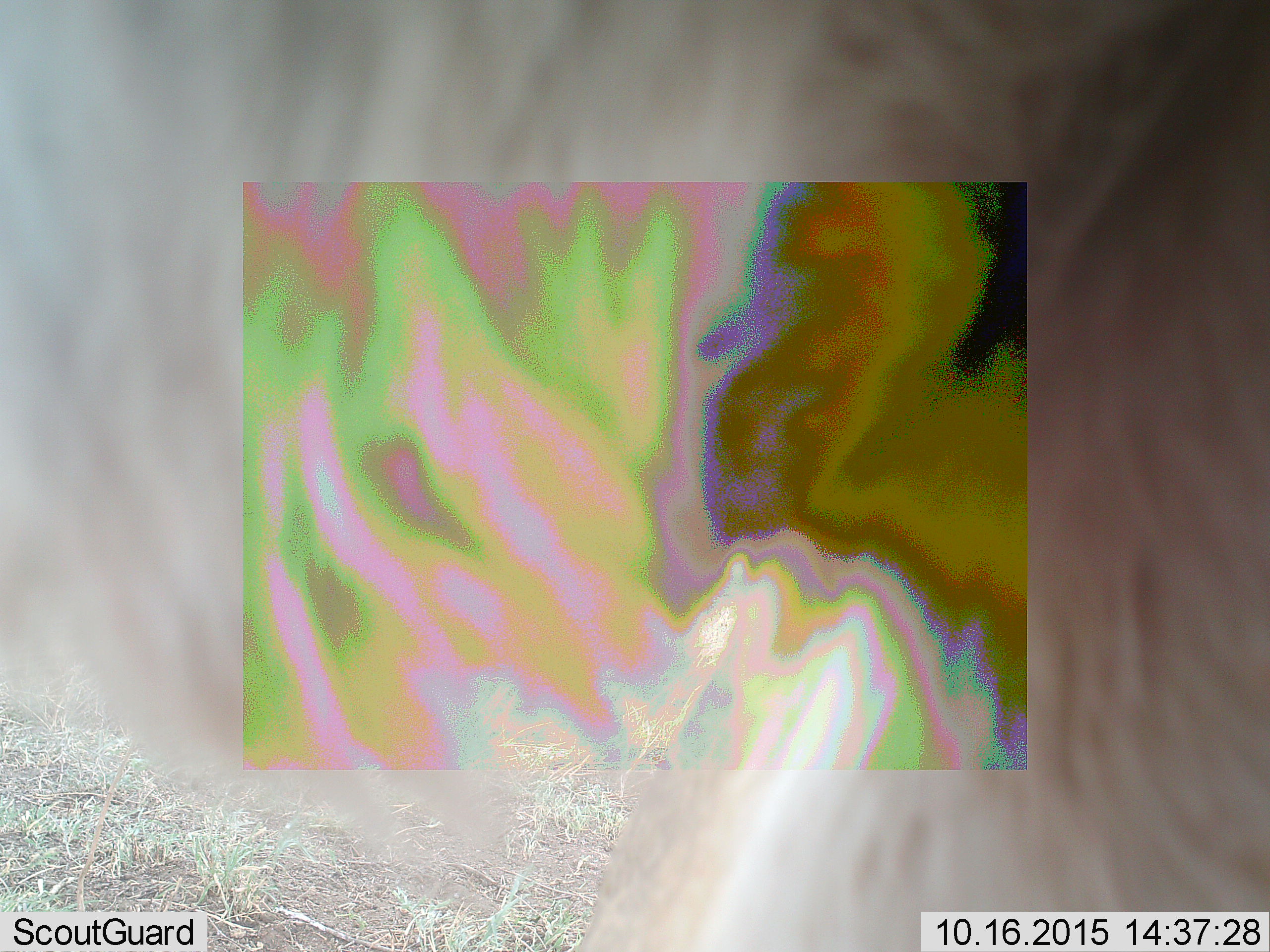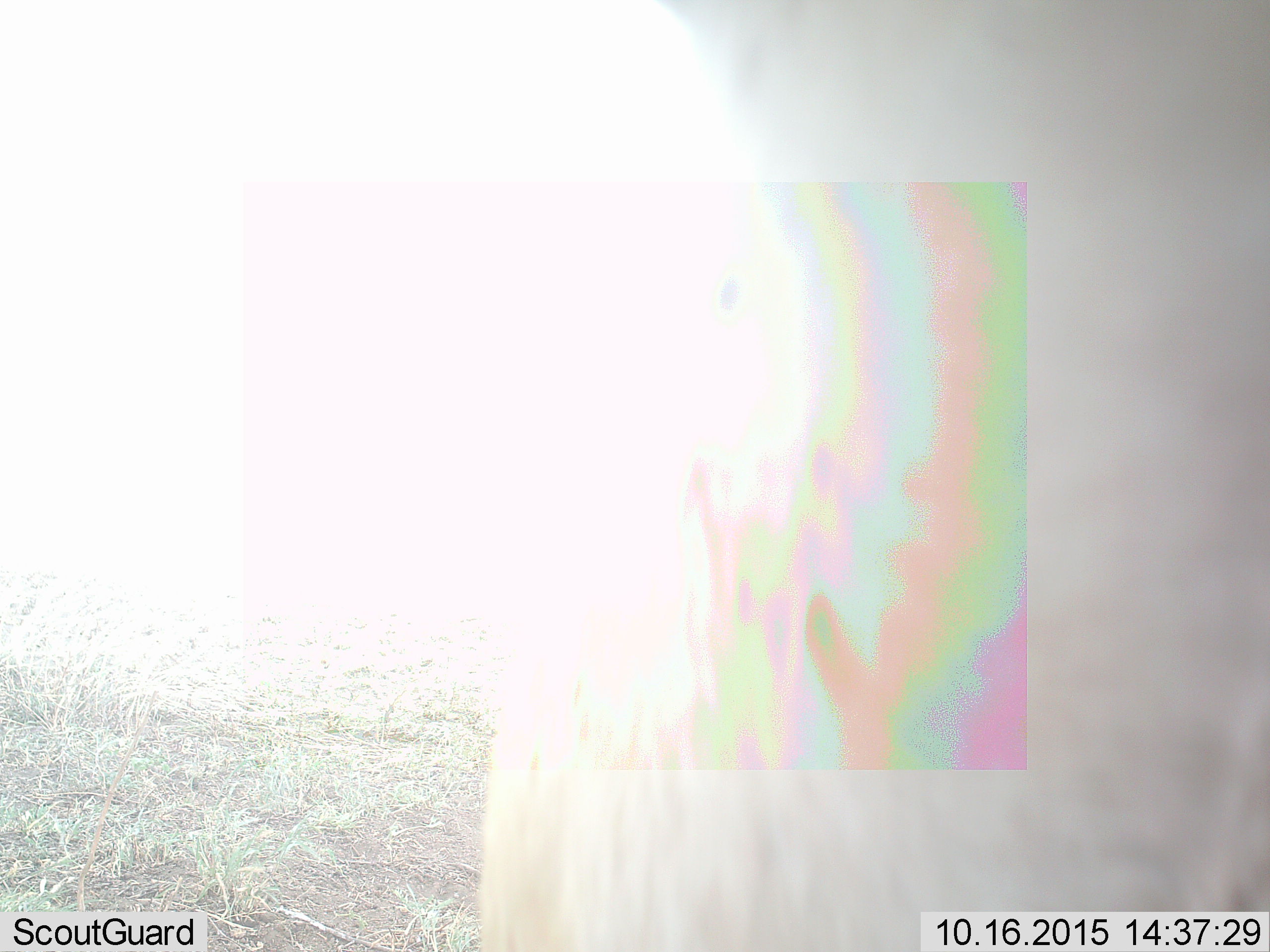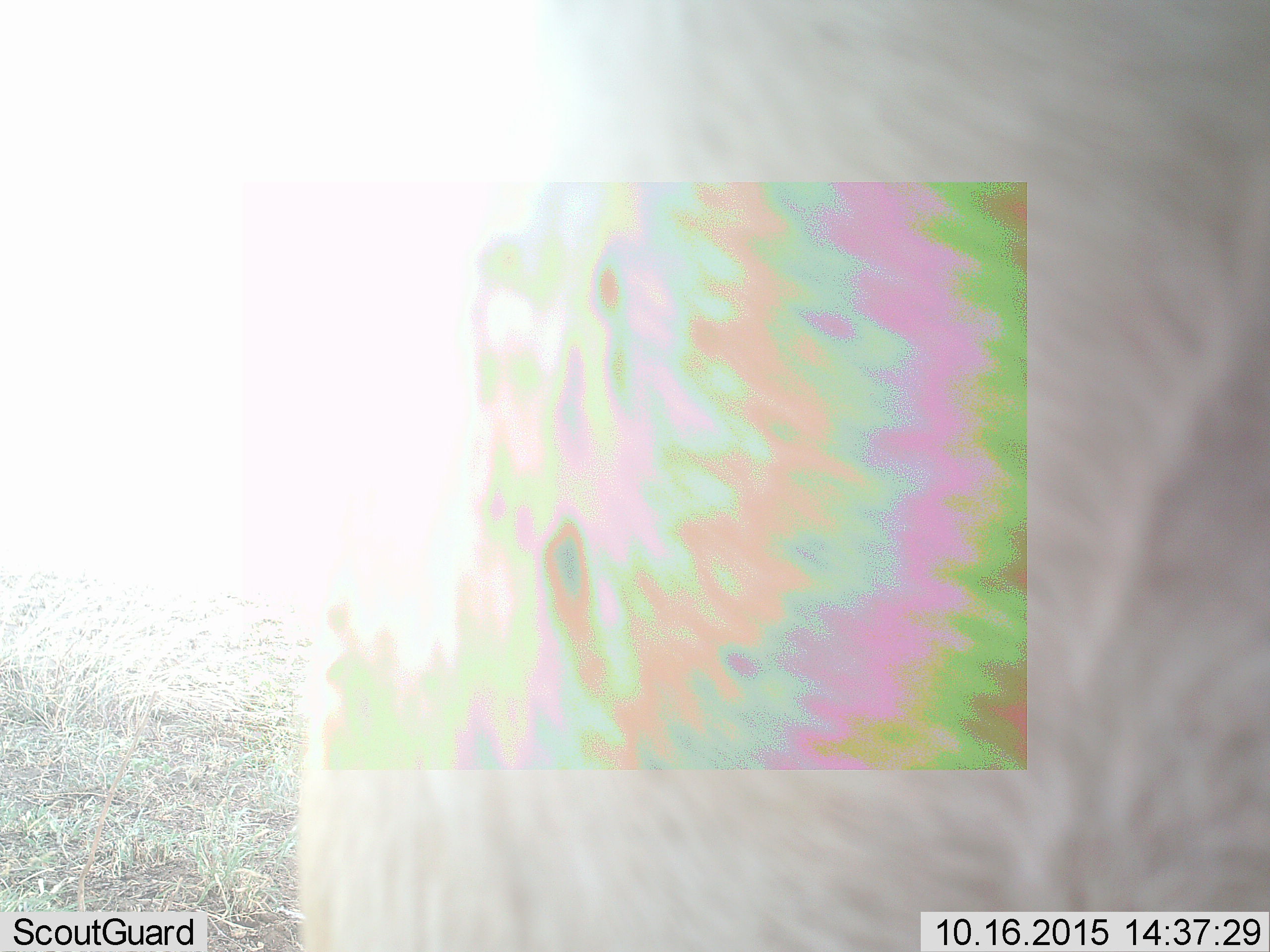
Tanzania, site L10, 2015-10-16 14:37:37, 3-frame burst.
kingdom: Animalia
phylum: Chordata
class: Mammalia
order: Artiodactyla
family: Bovidae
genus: Eudorcas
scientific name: Eudorcas thomsonii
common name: thomson's gazelle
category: gazellethomsons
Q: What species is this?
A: Gazellethomsons (thomson's gazelle) (Eudorcas thomsonii).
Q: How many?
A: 1.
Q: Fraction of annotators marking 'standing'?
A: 100%.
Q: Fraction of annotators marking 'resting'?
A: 0%.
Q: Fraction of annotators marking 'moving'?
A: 0%.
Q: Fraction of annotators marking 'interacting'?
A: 0%.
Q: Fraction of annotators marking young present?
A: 0%.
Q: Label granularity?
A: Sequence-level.